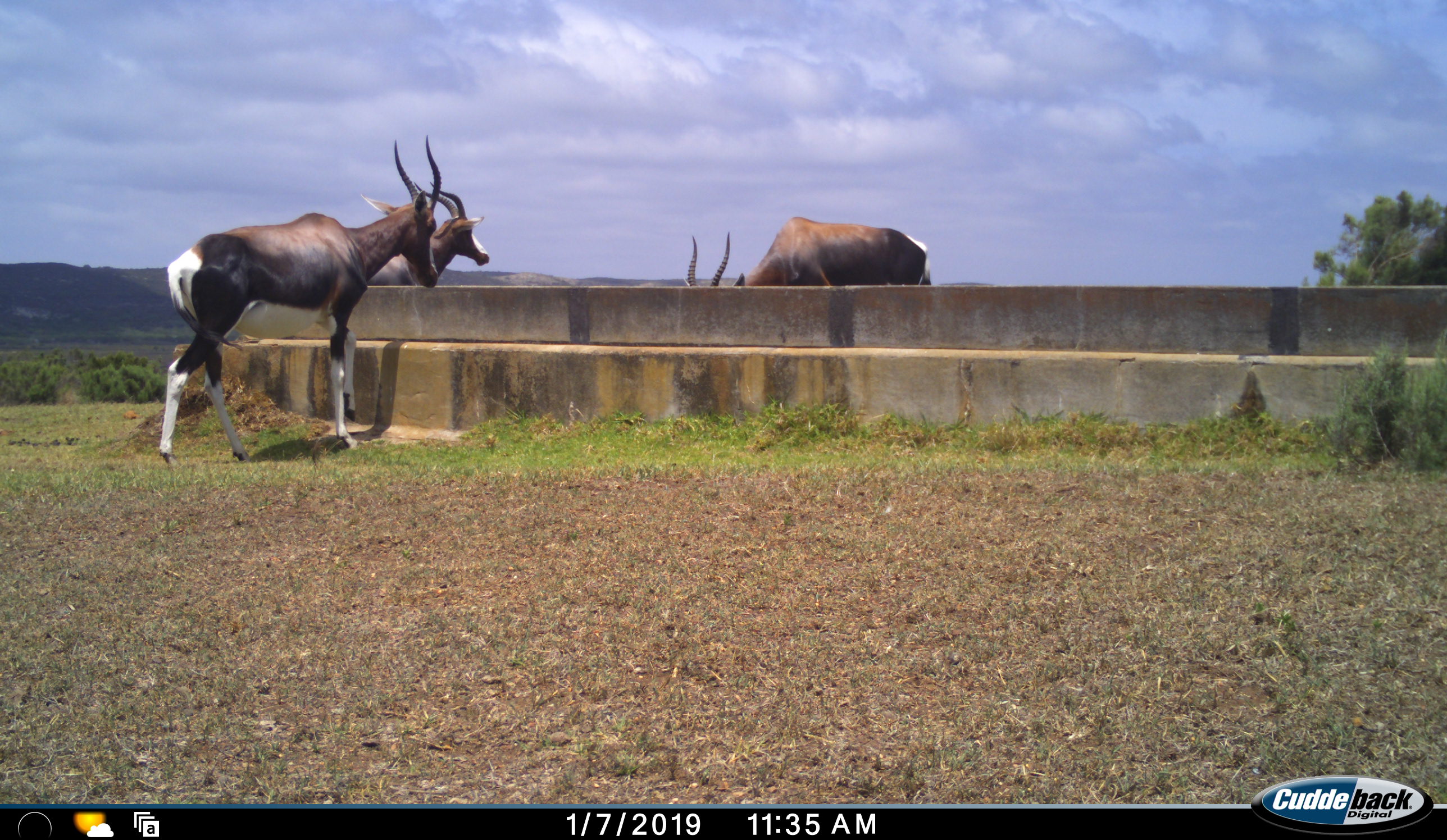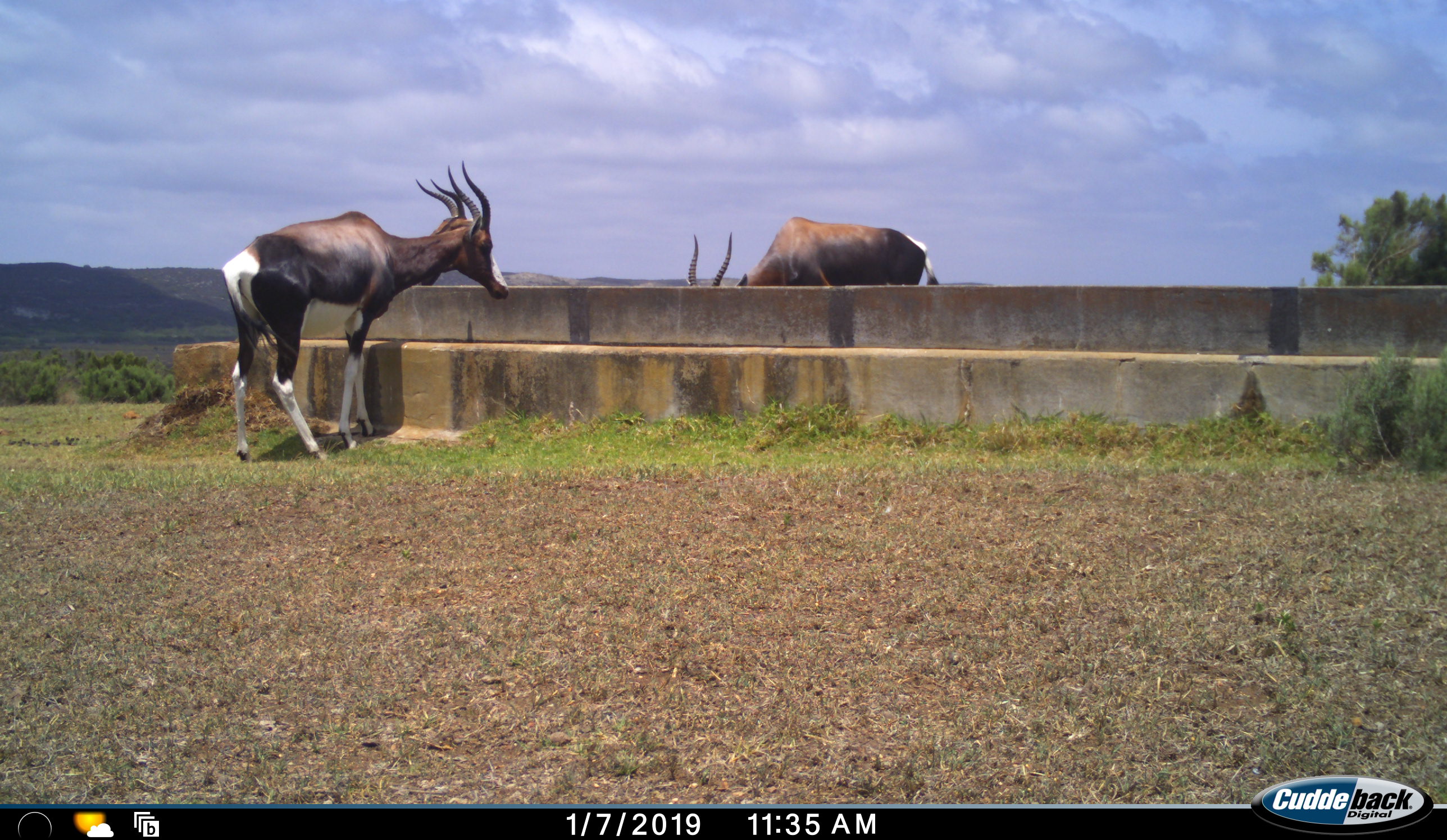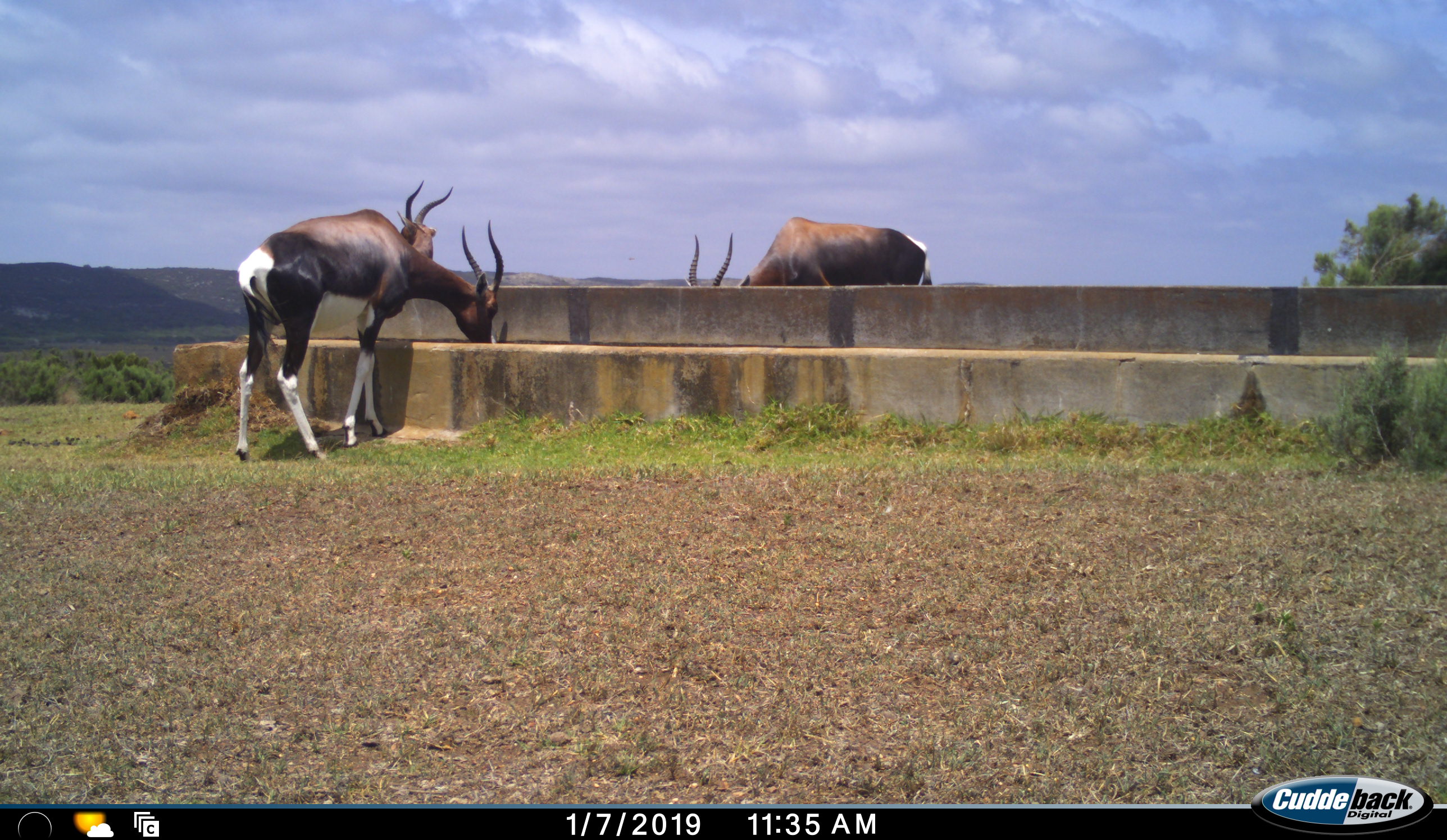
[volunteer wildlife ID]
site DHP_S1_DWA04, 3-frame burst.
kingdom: Animalia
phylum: Chordata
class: Mammalia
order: Artiodactyla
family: Bovidae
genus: Damaliscus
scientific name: Damaliscus pygargus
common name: bontebok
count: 3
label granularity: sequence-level